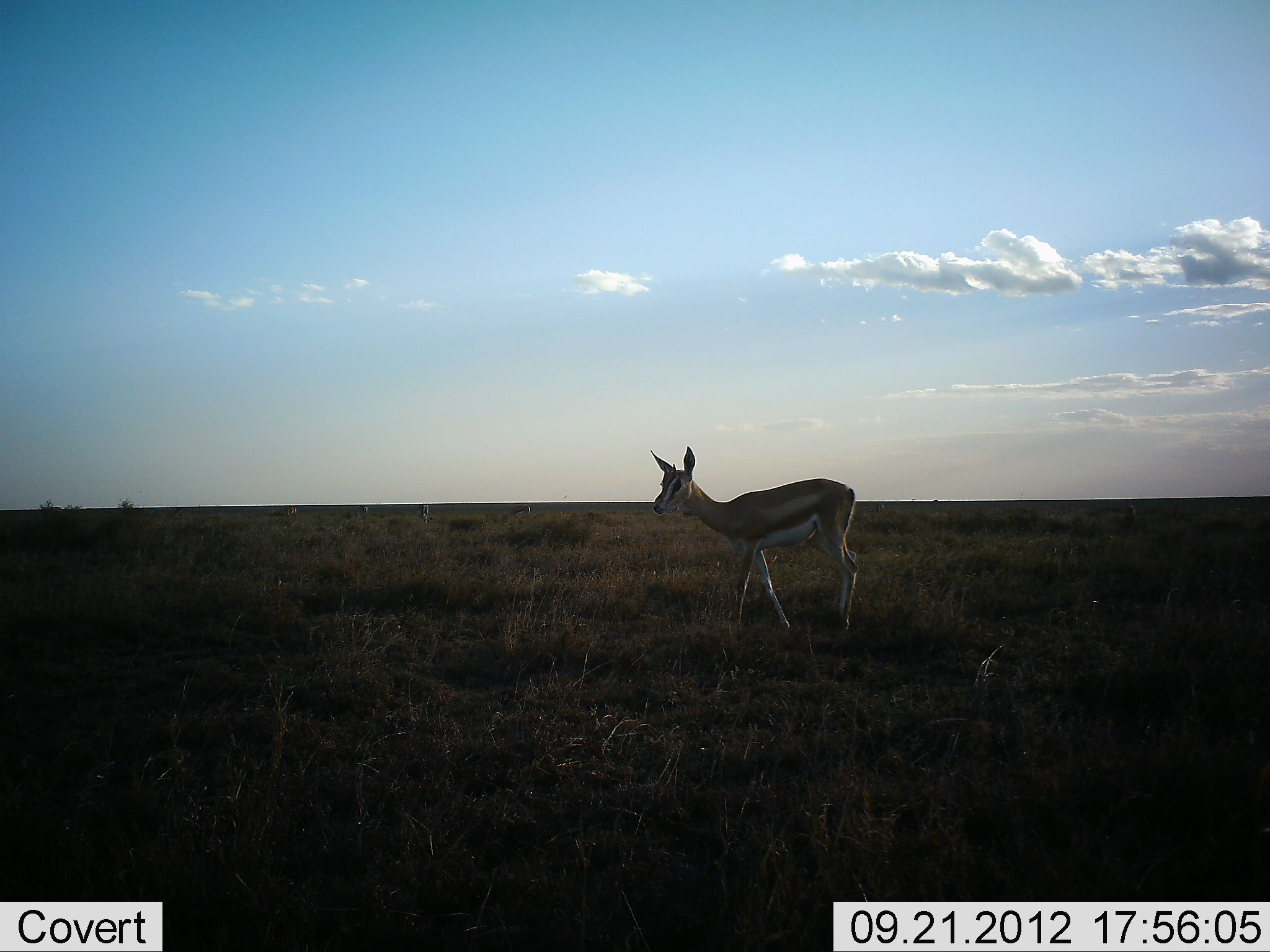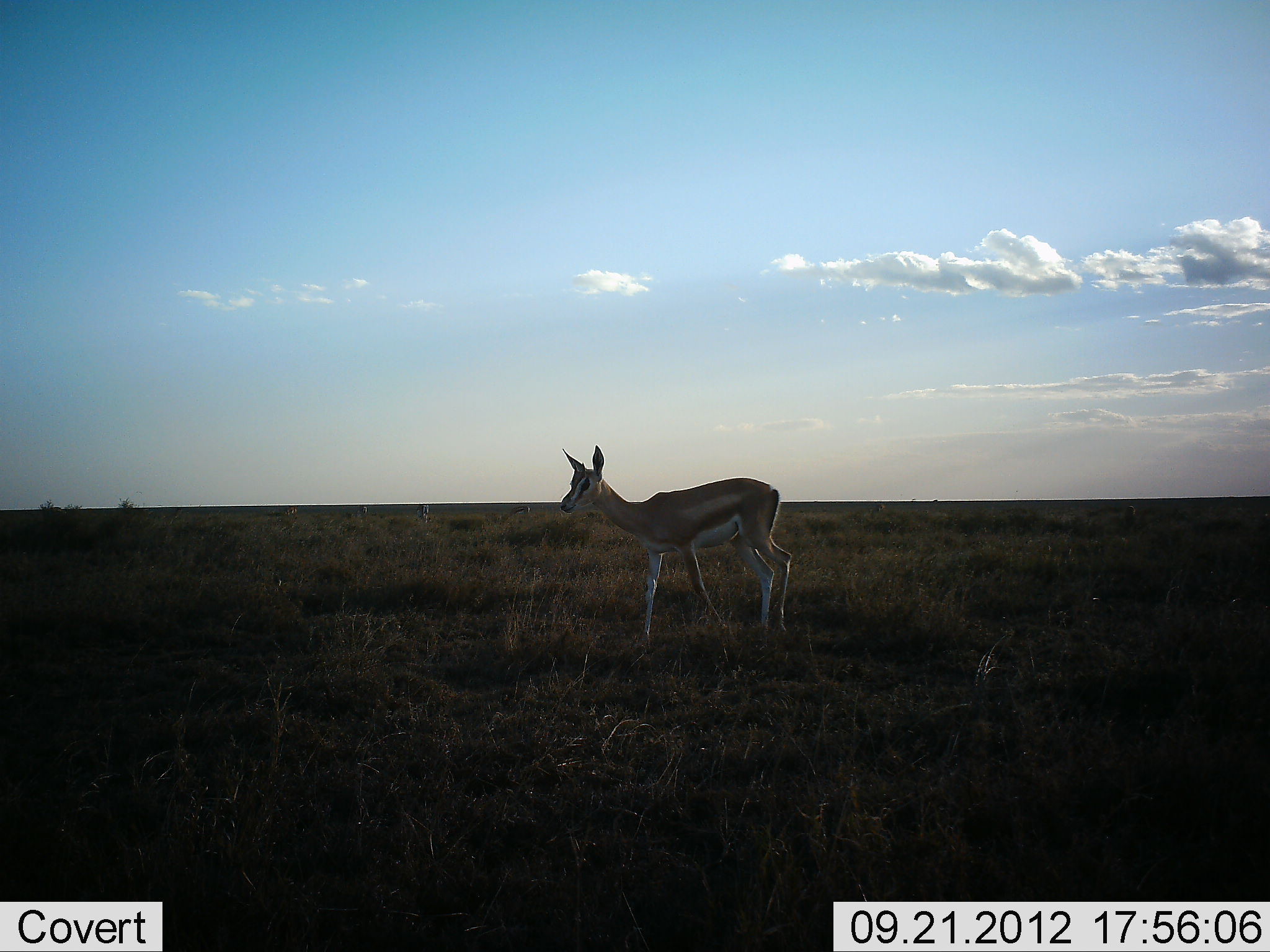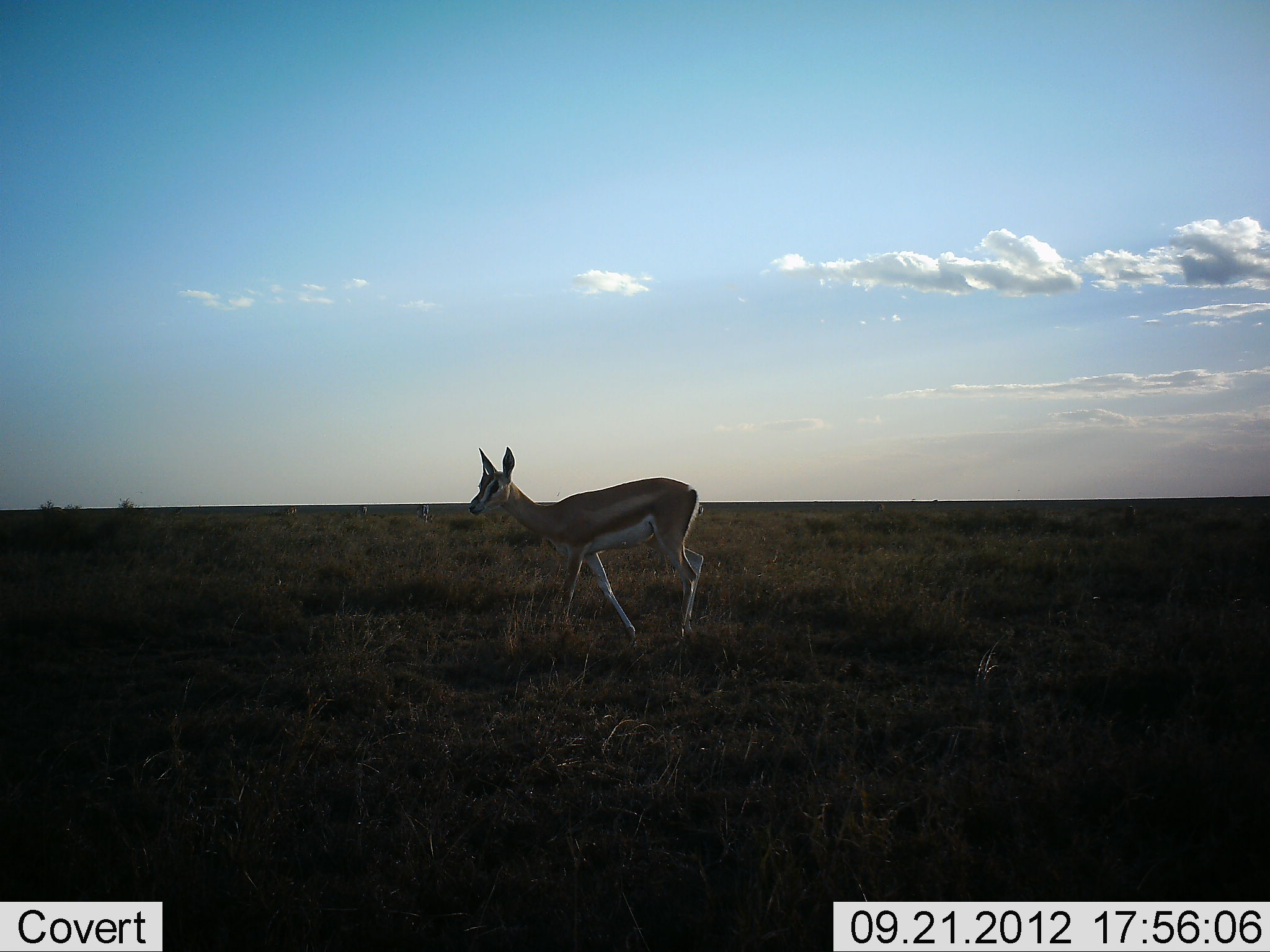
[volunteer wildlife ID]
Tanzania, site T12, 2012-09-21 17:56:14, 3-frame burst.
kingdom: Animalia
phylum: Chordata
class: Mammalia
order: Artiodactyla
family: Bovidae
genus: Nanger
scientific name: Nanger granti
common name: grant's gazelle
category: gazellegrants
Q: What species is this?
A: Gazellegrants (grant's gazelle) (Nanger granti).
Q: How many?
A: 1.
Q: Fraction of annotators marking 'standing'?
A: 10%.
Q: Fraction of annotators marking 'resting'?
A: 0%.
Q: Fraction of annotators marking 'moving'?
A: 90%.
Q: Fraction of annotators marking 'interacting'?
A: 0%.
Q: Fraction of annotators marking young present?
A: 0%.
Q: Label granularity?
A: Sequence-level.